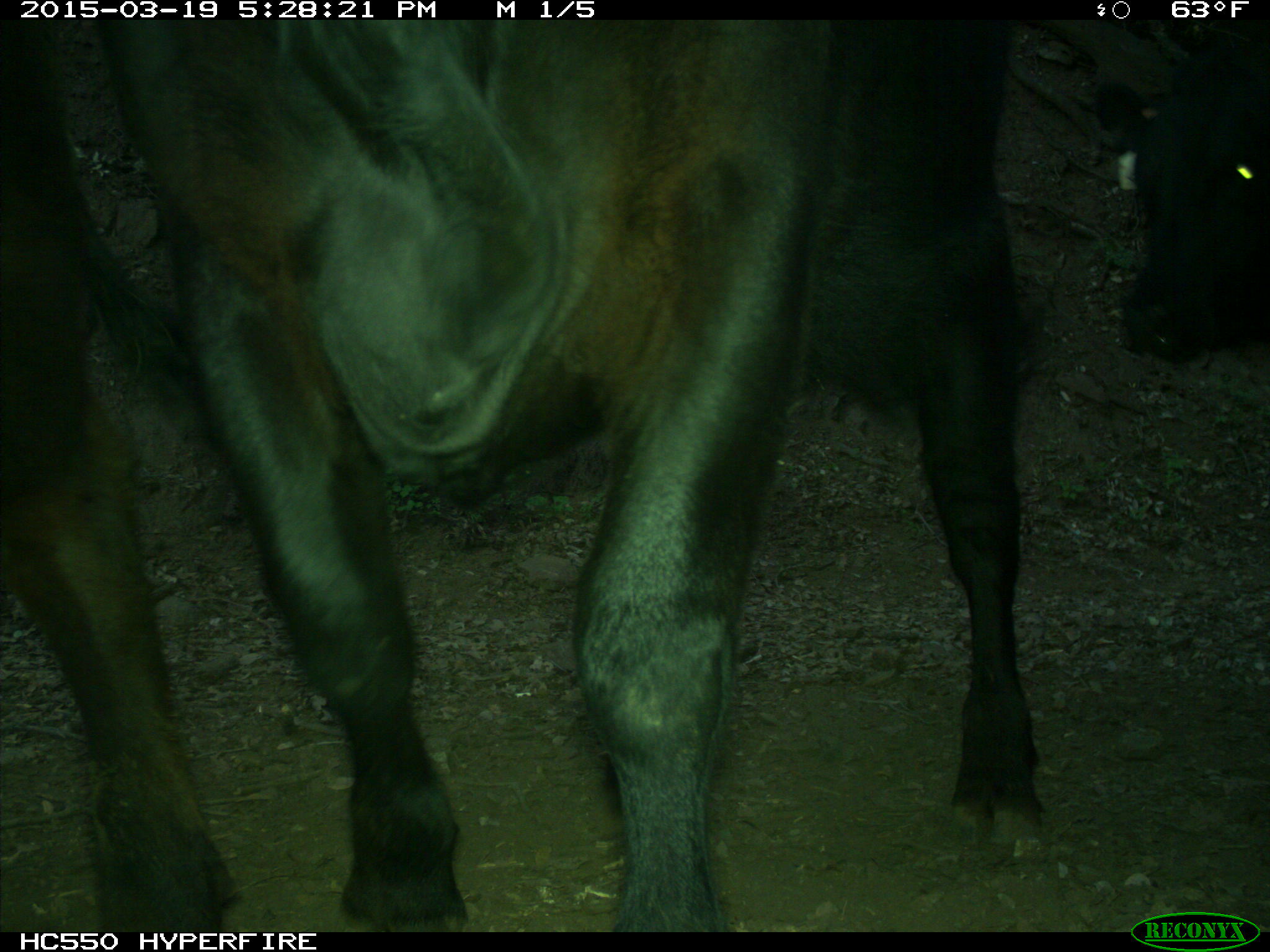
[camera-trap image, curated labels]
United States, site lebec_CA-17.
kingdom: Animalia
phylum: Chordata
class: Mammalia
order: Artiodactyla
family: Bovidae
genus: Bos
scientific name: Bos taurus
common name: domestic cow